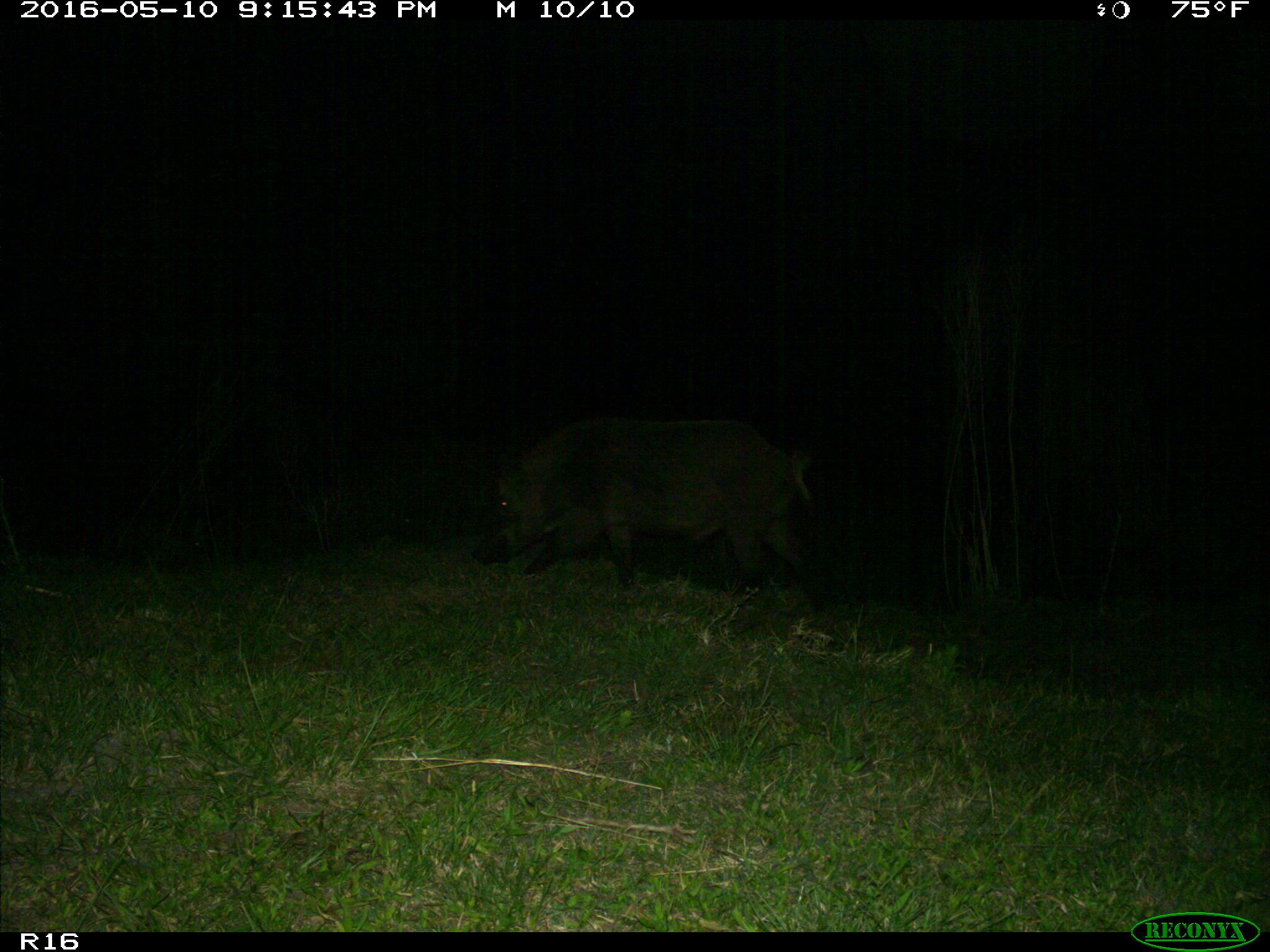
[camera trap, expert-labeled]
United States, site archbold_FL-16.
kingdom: Animalia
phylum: Chordata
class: Mammalia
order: Artiodactyla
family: Suidae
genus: Sus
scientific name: Sus scrofa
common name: wild boar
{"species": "Sus scrofa (wild boar)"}